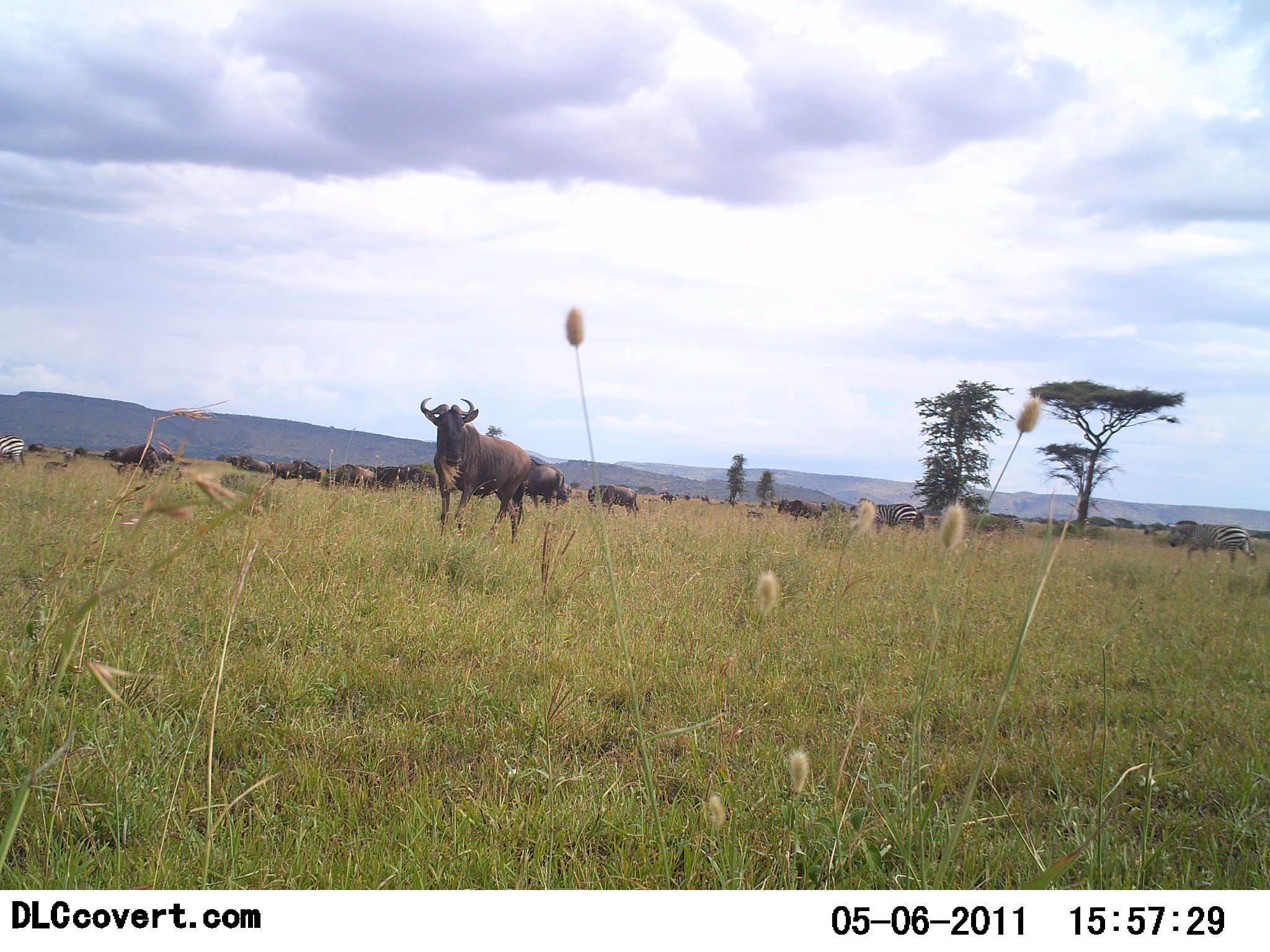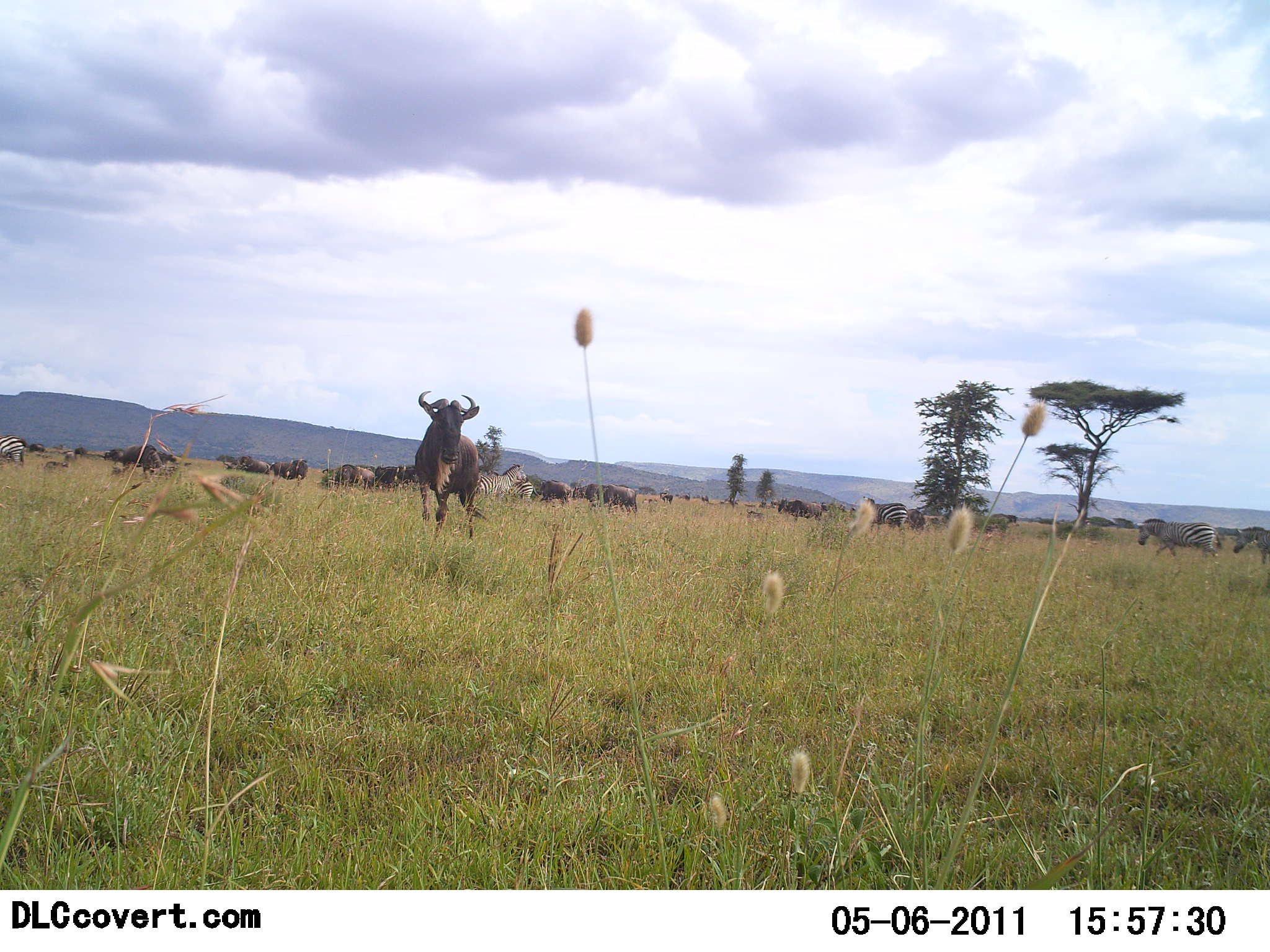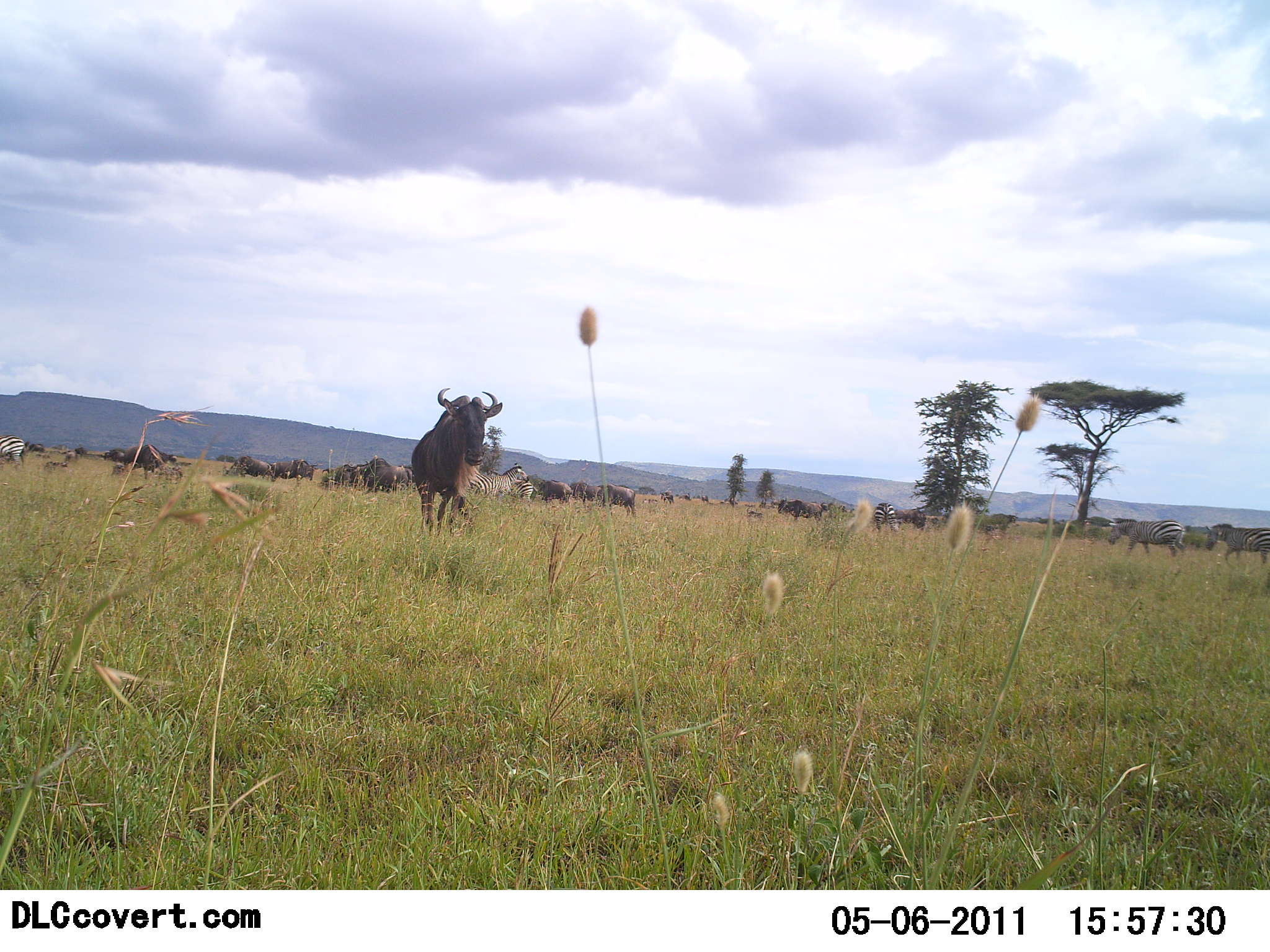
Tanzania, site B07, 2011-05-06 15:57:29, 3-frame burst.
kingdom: Animalia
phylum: Chordata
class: Mammalia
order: Artiodactyla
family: Bovidae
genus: Connochaetes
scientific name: Connochaetes taurinus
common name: blue wildebeest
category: wildebeest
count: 11-50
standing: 36%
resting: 0%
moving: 86%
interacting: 0%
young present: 0%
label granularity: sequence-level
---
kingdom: Animalia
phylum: Chordata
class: Mammalia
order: Perissodactyla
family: Equidae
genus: Equus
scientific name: Equus quagga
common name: plains zebra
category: zebra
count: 5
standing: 58%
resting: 0%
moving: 75%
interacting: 0%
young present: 0%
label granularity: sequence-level